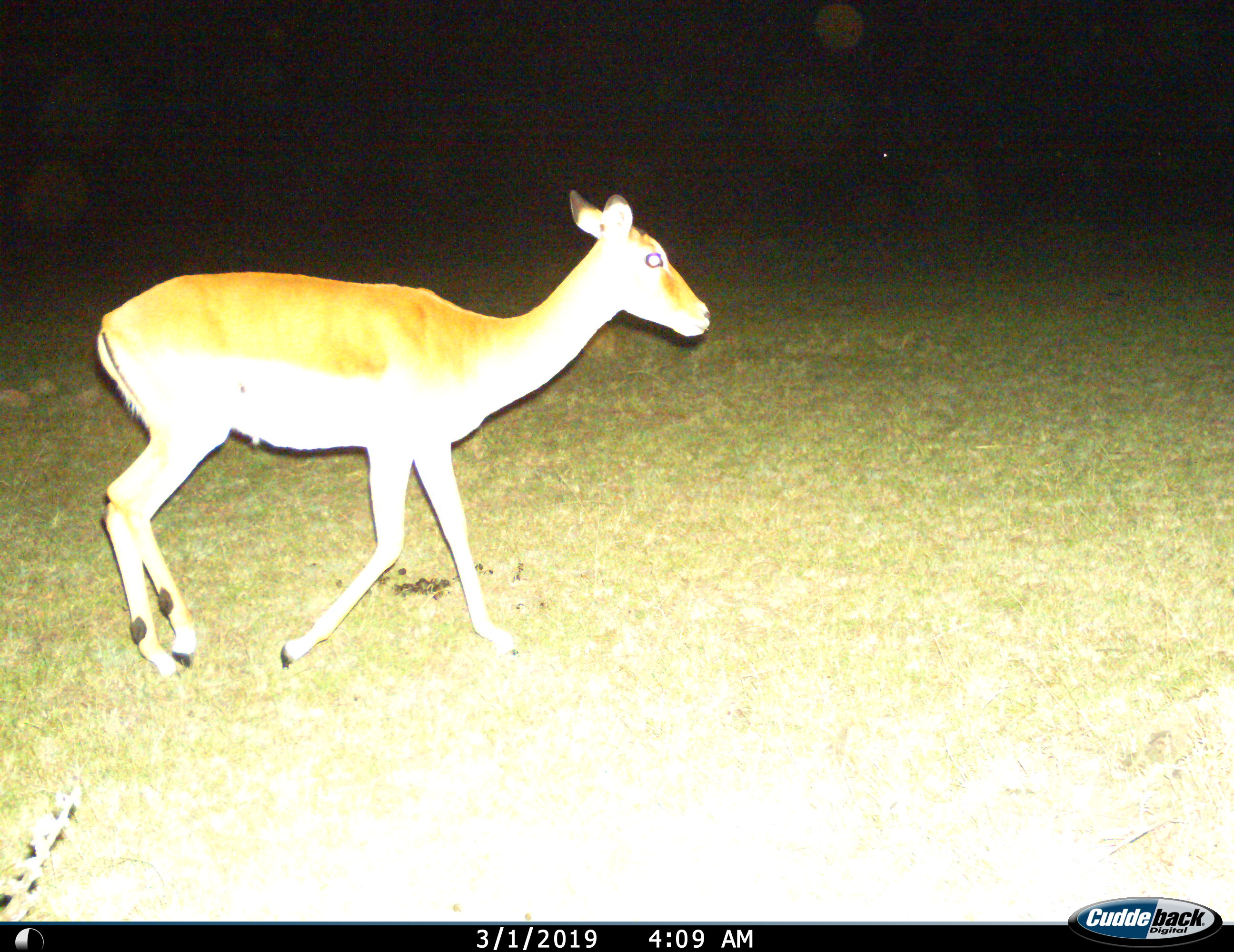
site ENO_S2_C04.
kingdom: Animalia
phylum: Chordata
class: Mammalia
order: Artiodactyla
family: Bovidae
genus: Aepyceros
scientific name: Aepyceros melampus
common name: impala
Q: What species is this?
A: Impala (Aepyceros melampus).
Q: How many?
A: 1.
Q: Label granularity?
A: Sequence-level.